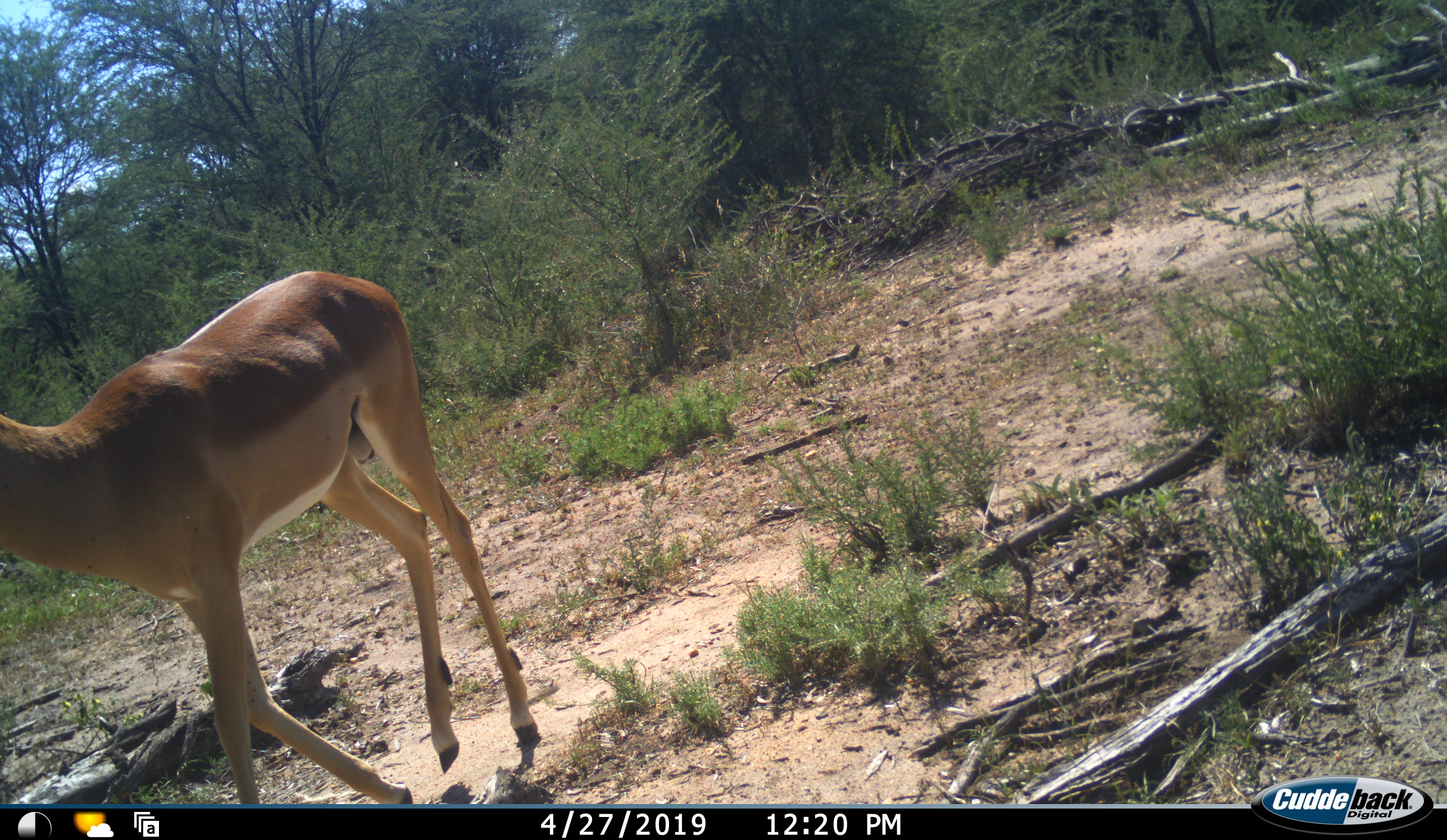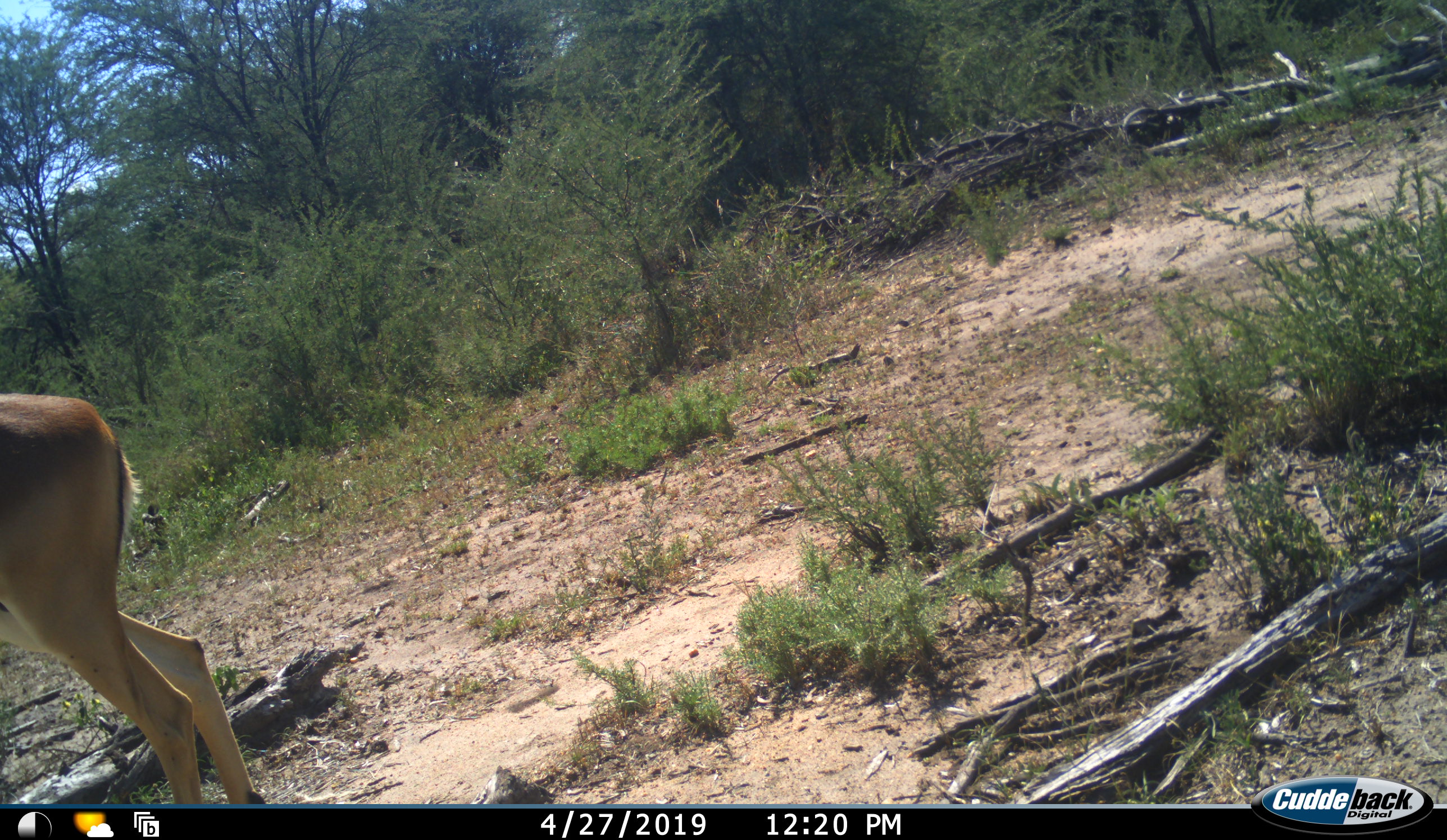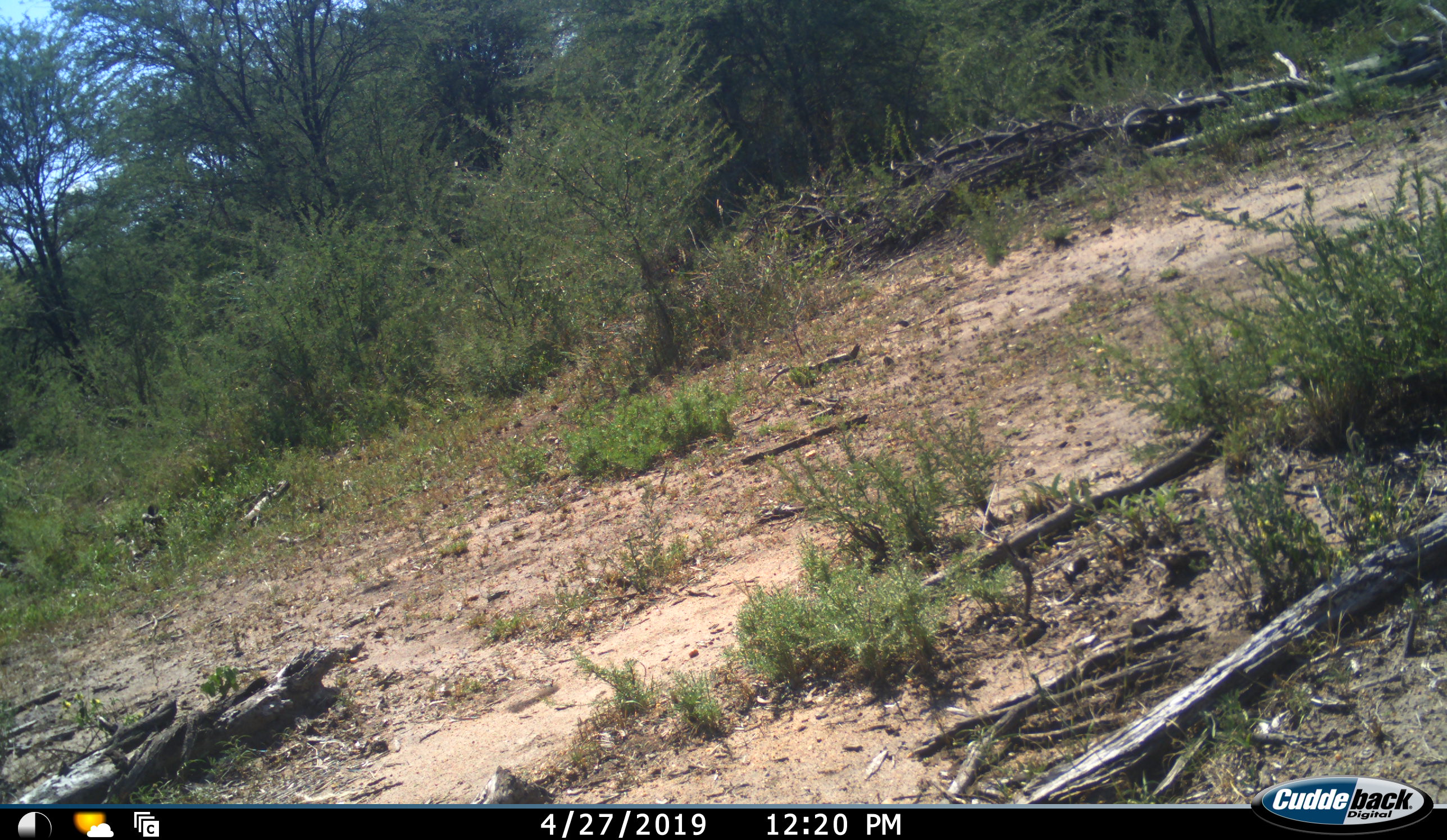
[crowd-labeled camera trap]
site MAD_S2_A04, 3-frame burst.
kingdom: Animalia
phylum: Chordata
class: Mammalia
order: Artiodactyla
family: Bovidae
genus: Aepyceros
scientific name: Aepyceros melampus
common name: impala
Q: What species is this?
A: Impala (Aepyceros melampus).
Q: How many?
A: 1.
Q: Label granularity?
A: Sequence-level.